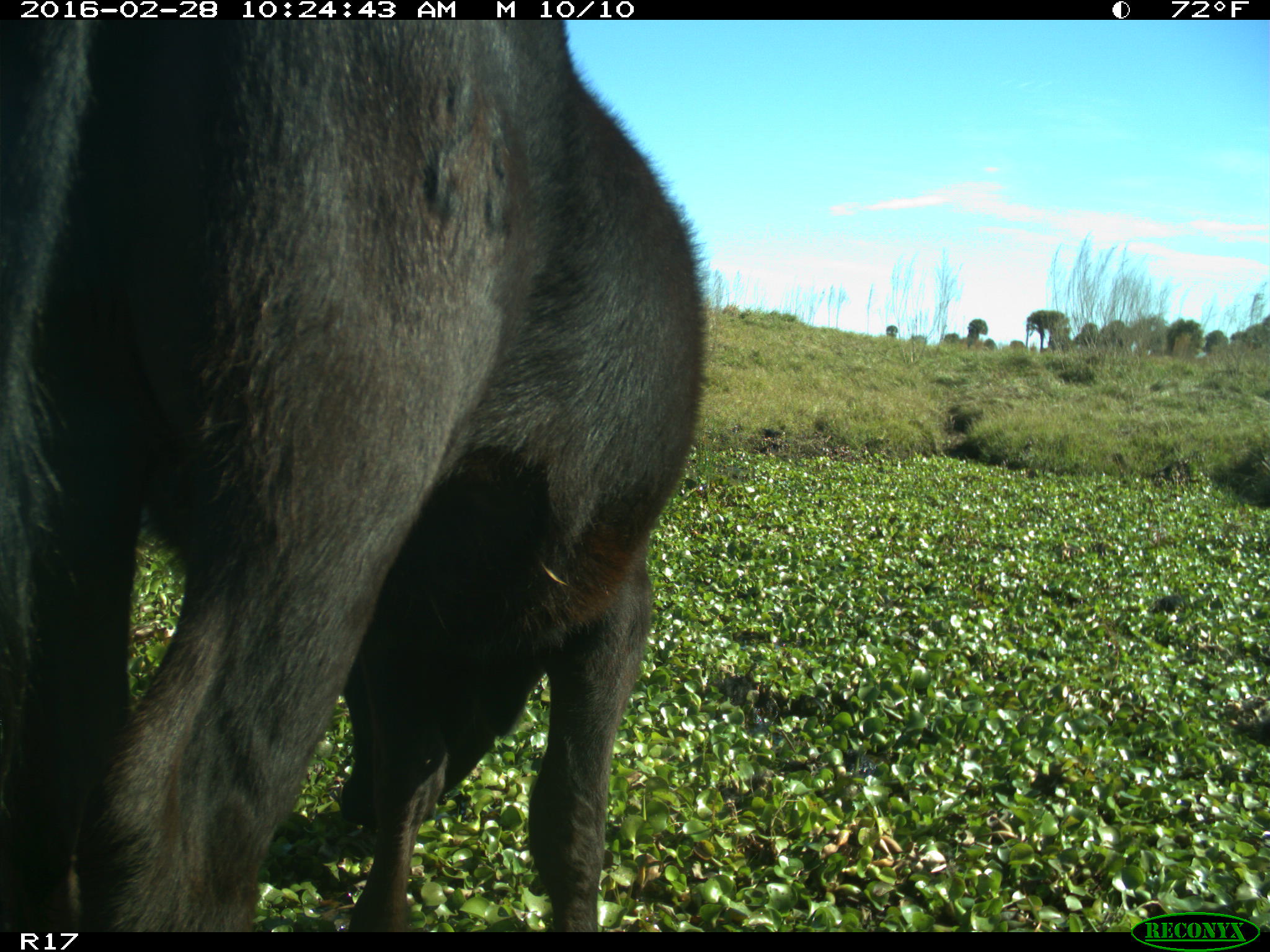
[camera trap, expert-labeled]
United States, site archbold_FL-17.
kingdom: Animalia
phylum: Chordata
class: Mammalia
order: Artiodactyla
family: Bovidae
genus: Bos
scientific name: Bos taurus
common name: domestic cow